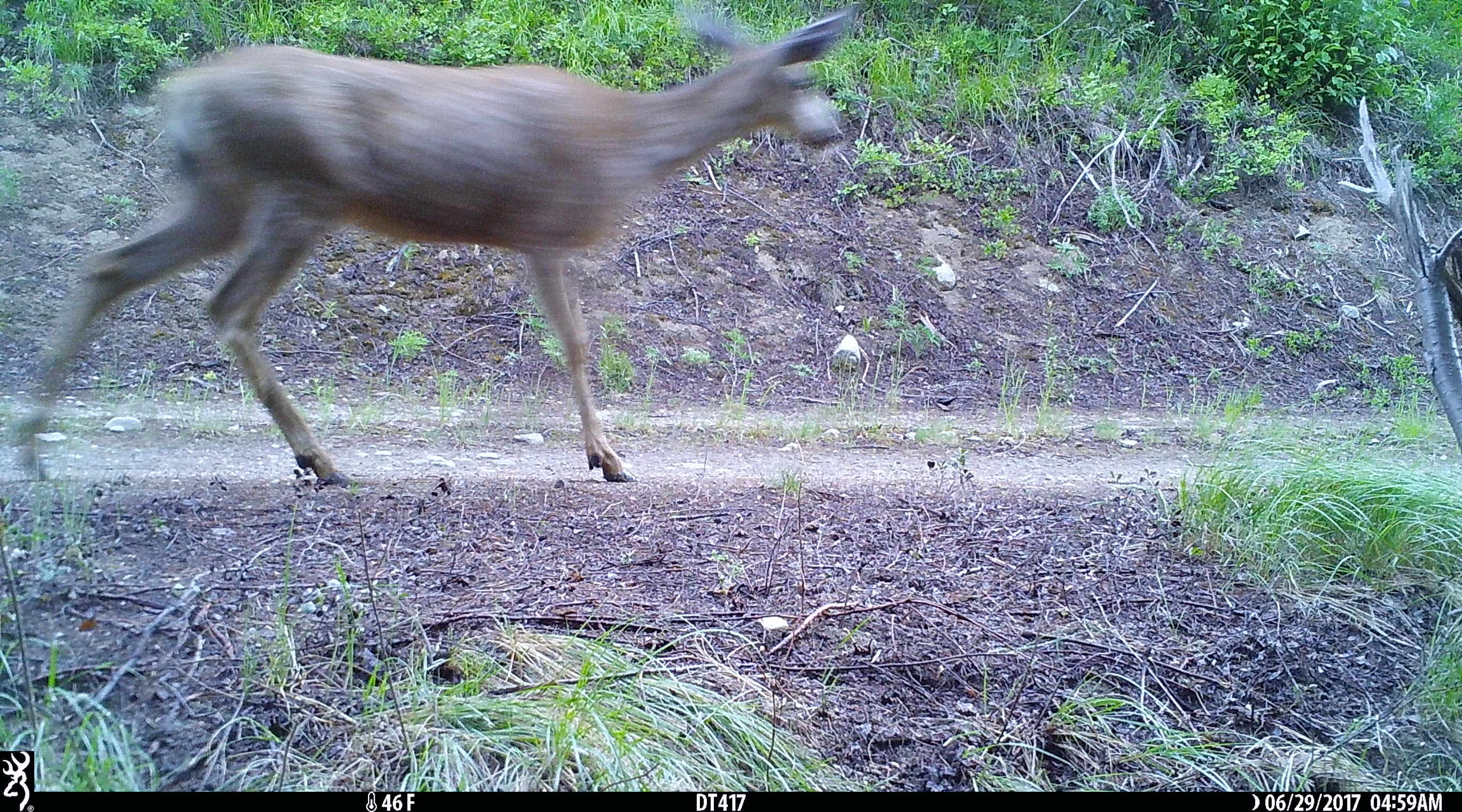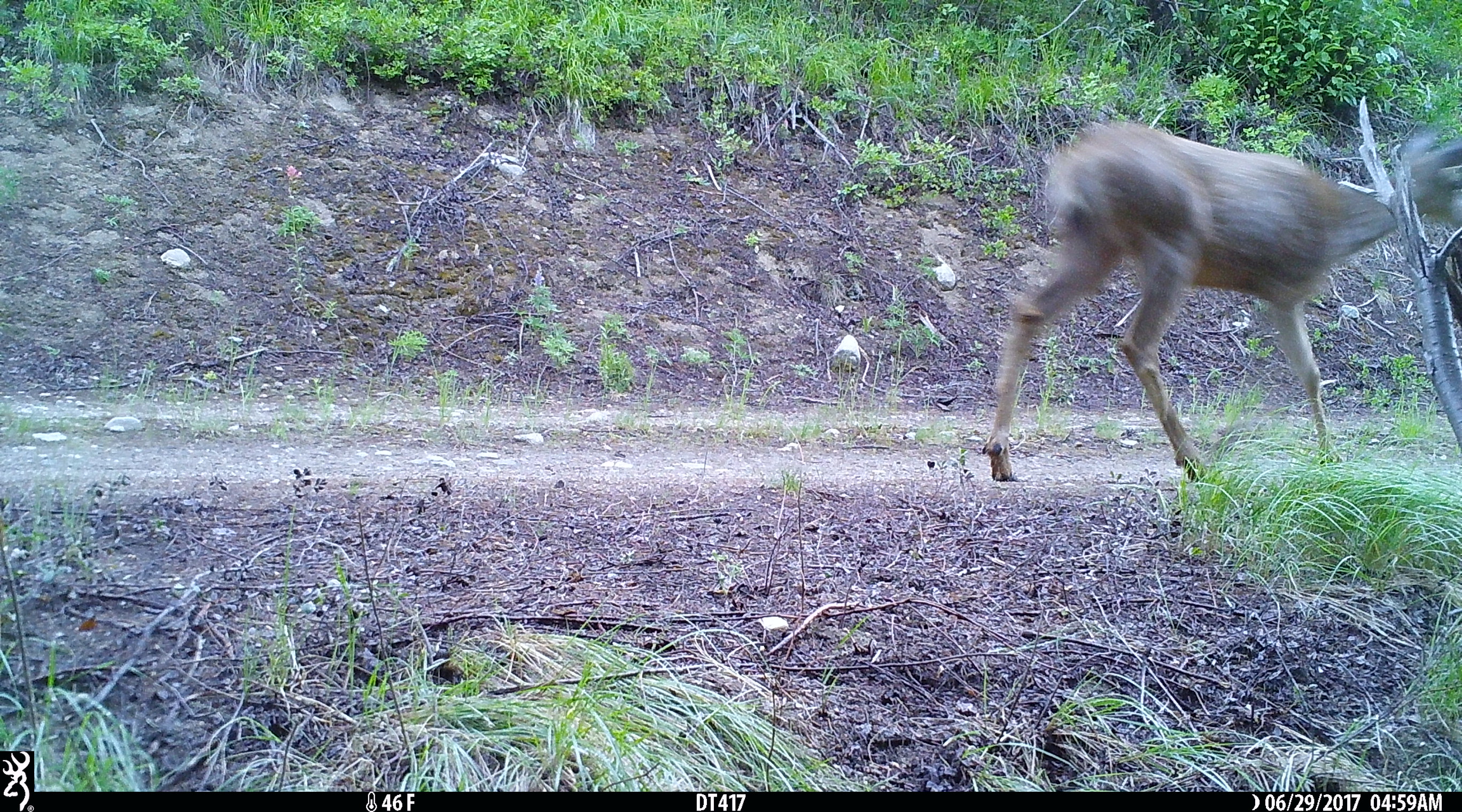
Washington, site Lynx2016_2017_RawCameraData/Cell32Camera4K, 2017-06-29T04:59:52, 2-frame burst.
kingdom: Animalia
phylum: Chordata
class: Mammalia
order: Artiodactyla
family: Cervidae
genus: Odocoileus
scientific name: Odocoileus hemionus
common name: mule deer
Odocoileus hemionus (mule deer). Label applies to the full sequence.